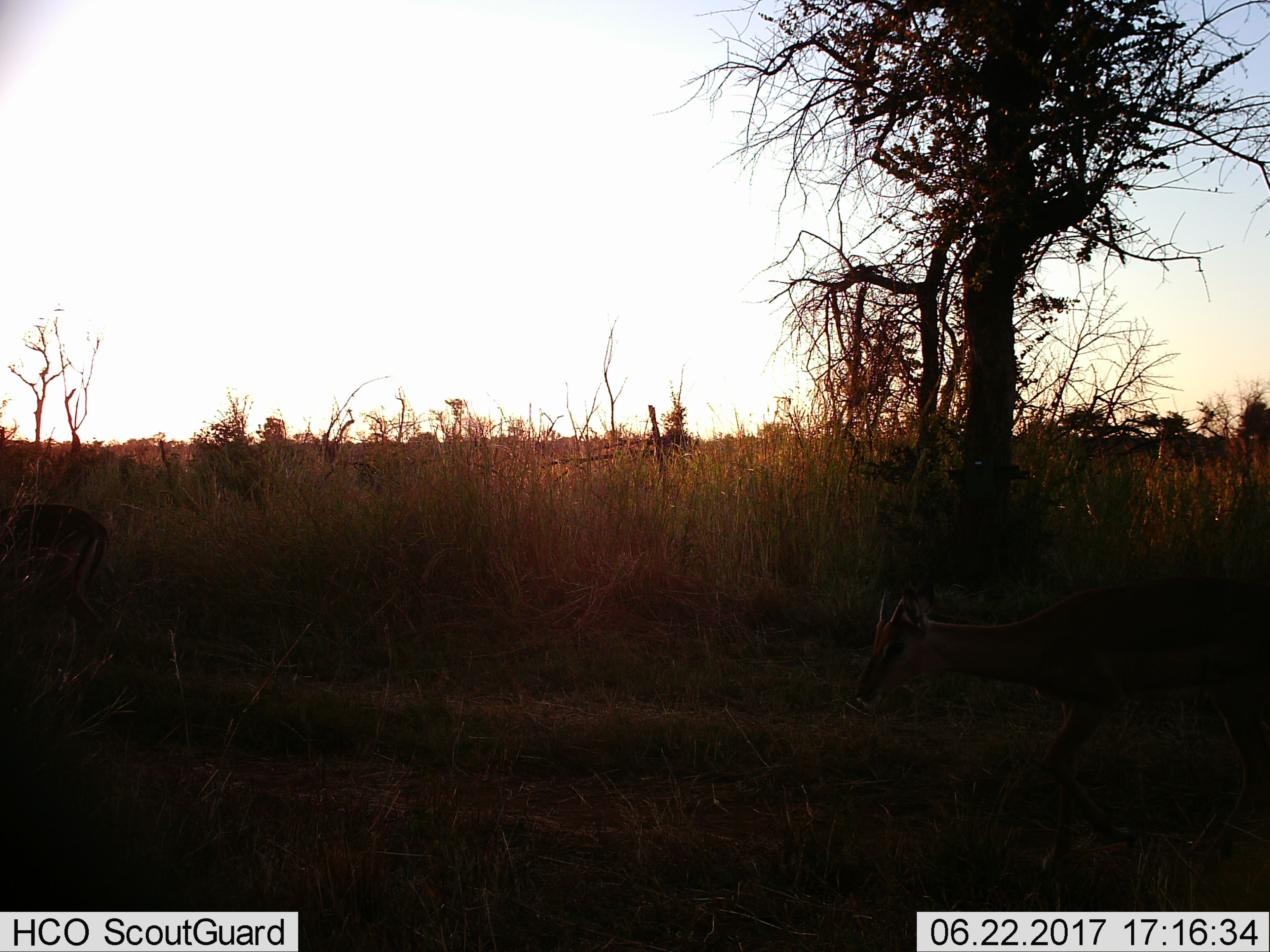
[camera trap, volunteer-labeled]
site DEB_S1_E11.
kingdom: Animalia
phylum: Chordata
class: Mammalia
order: Artiodactyla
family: Bovidae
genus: Aepyceros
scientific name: Aepyceros melampus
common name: impala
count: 2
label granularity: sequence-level